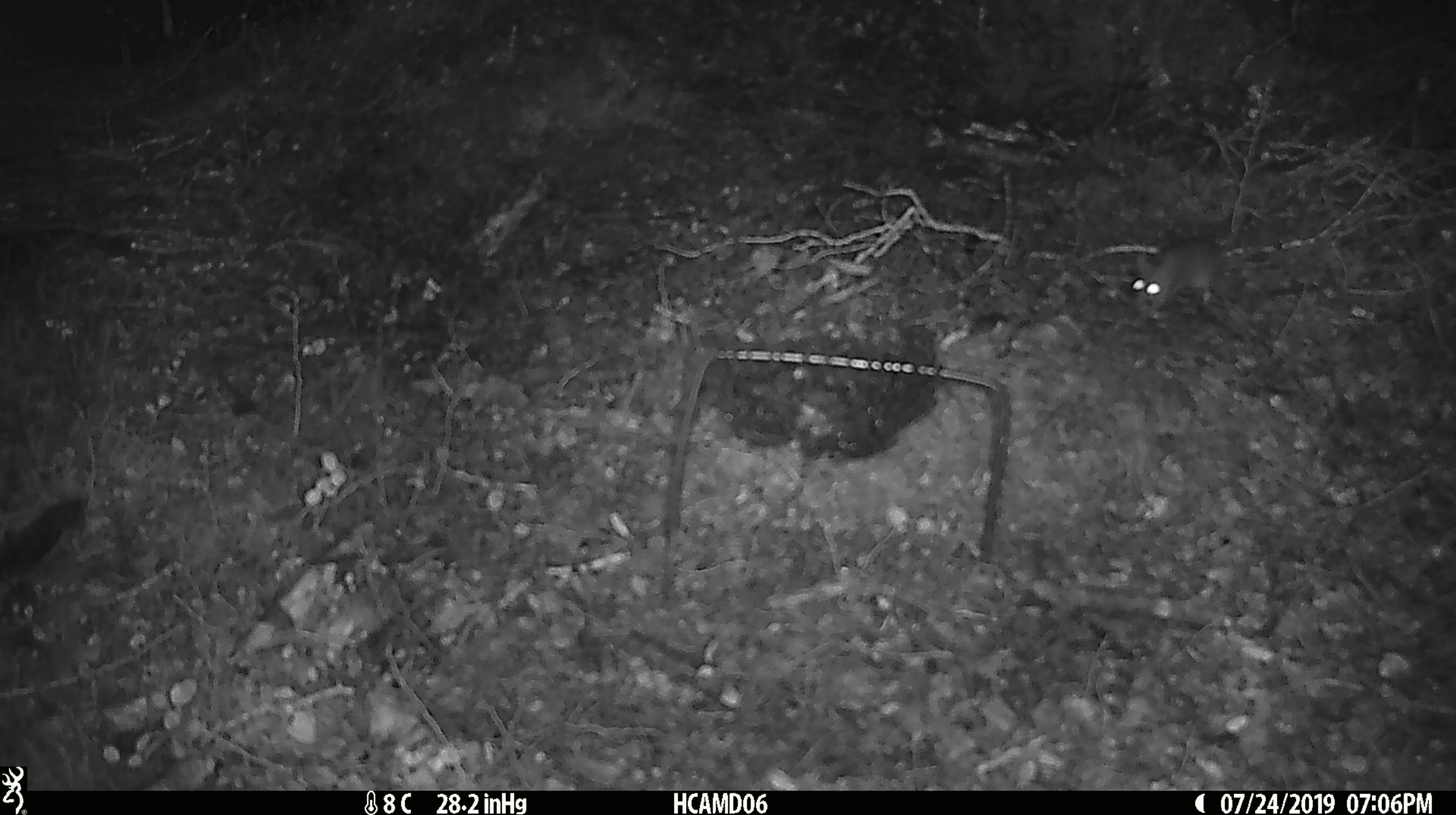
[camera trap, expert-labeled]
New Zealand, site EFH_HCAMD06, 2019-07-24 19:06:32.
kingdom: Animalia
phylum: Chordata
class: Mammalia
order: Rodentia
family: Muridae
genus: Mus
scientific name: Mus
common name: mouse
Mouse (Mus).